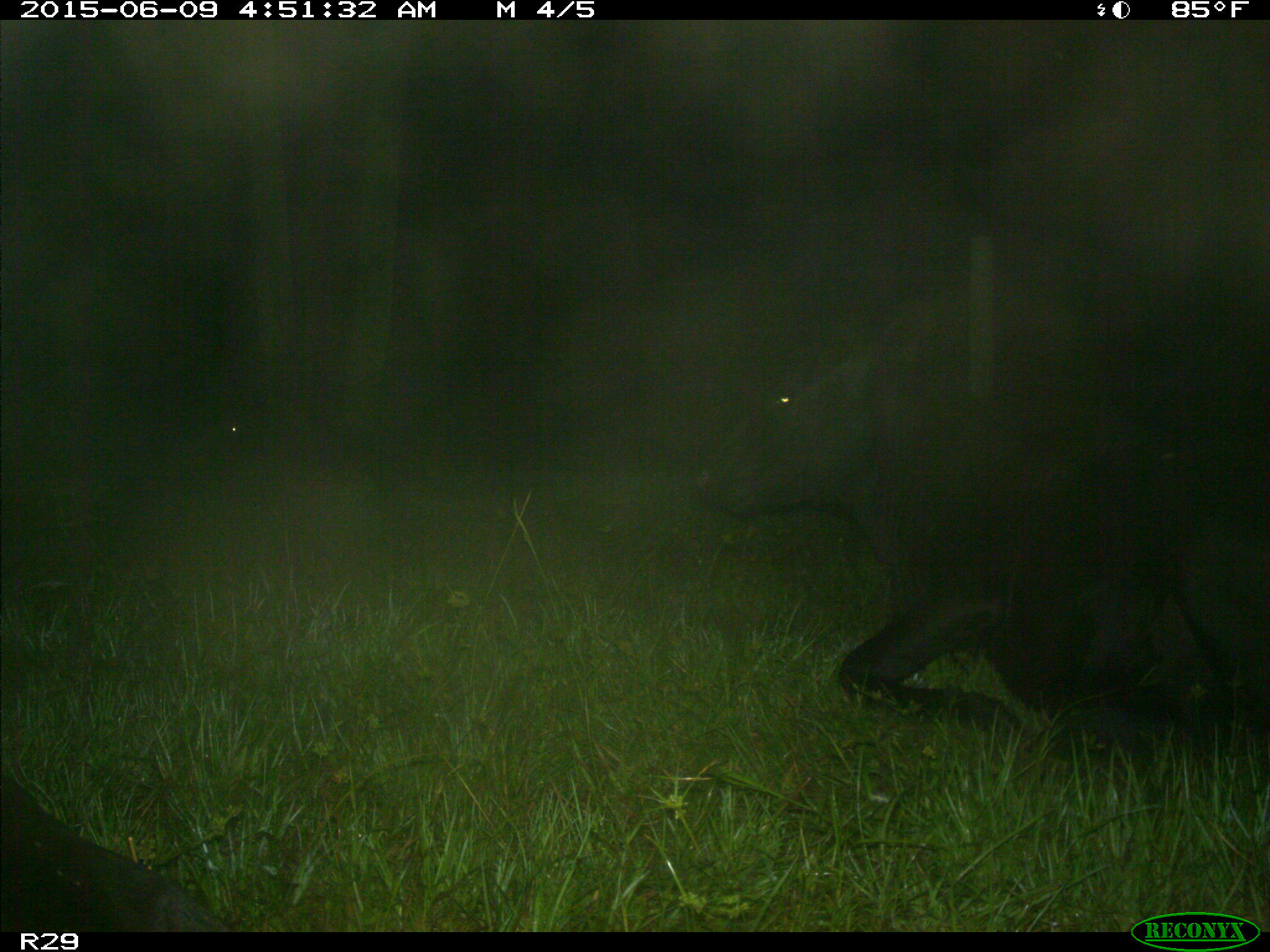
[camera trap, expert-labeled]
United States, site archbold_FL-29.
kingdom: Animalia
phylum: Chordata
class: Mammalia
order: Artiodactyla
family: Bovidae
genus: Bos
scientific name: Bos taurus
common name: domestic cow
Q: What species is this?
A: Bos taurus (domestic cow).